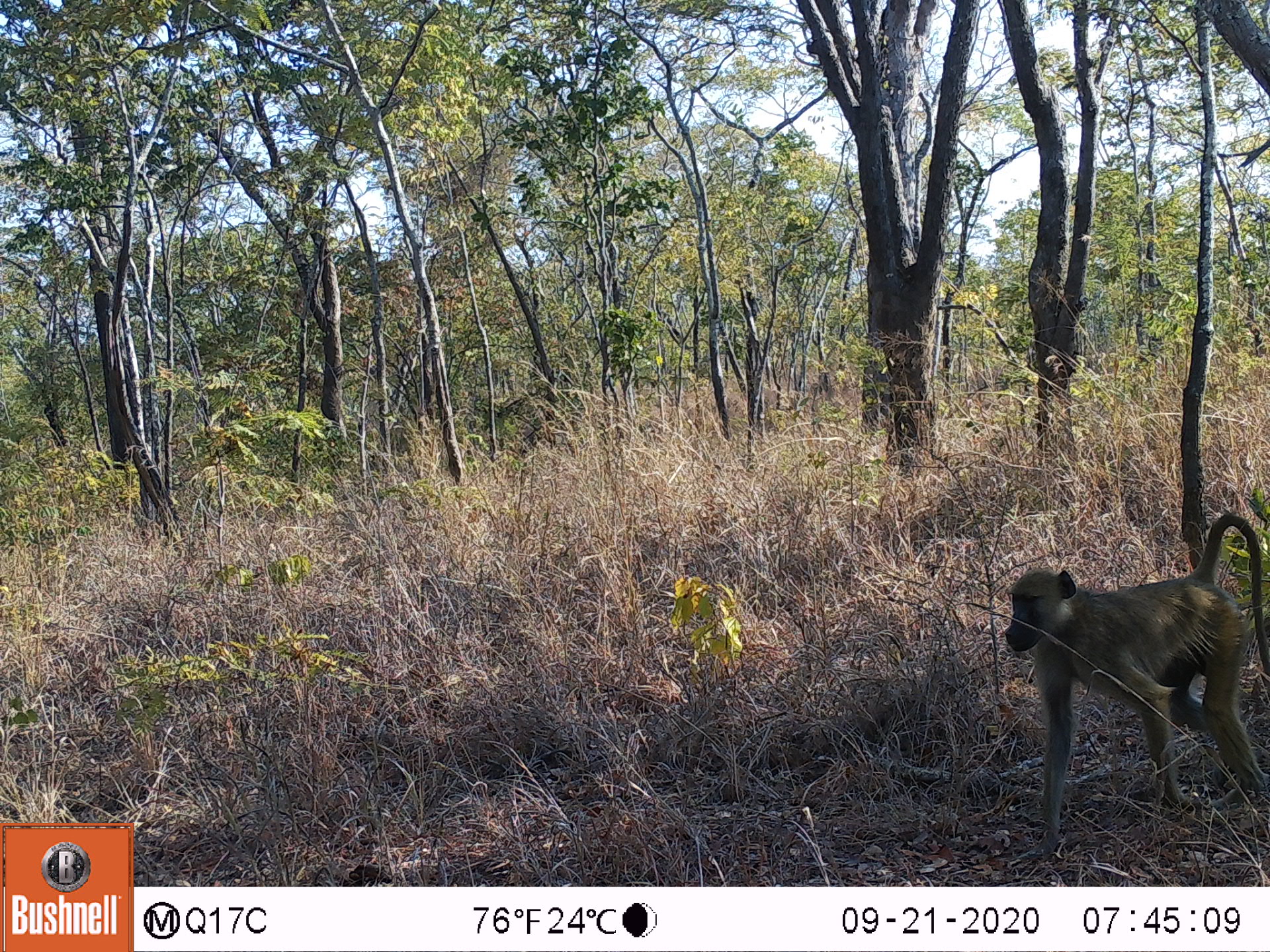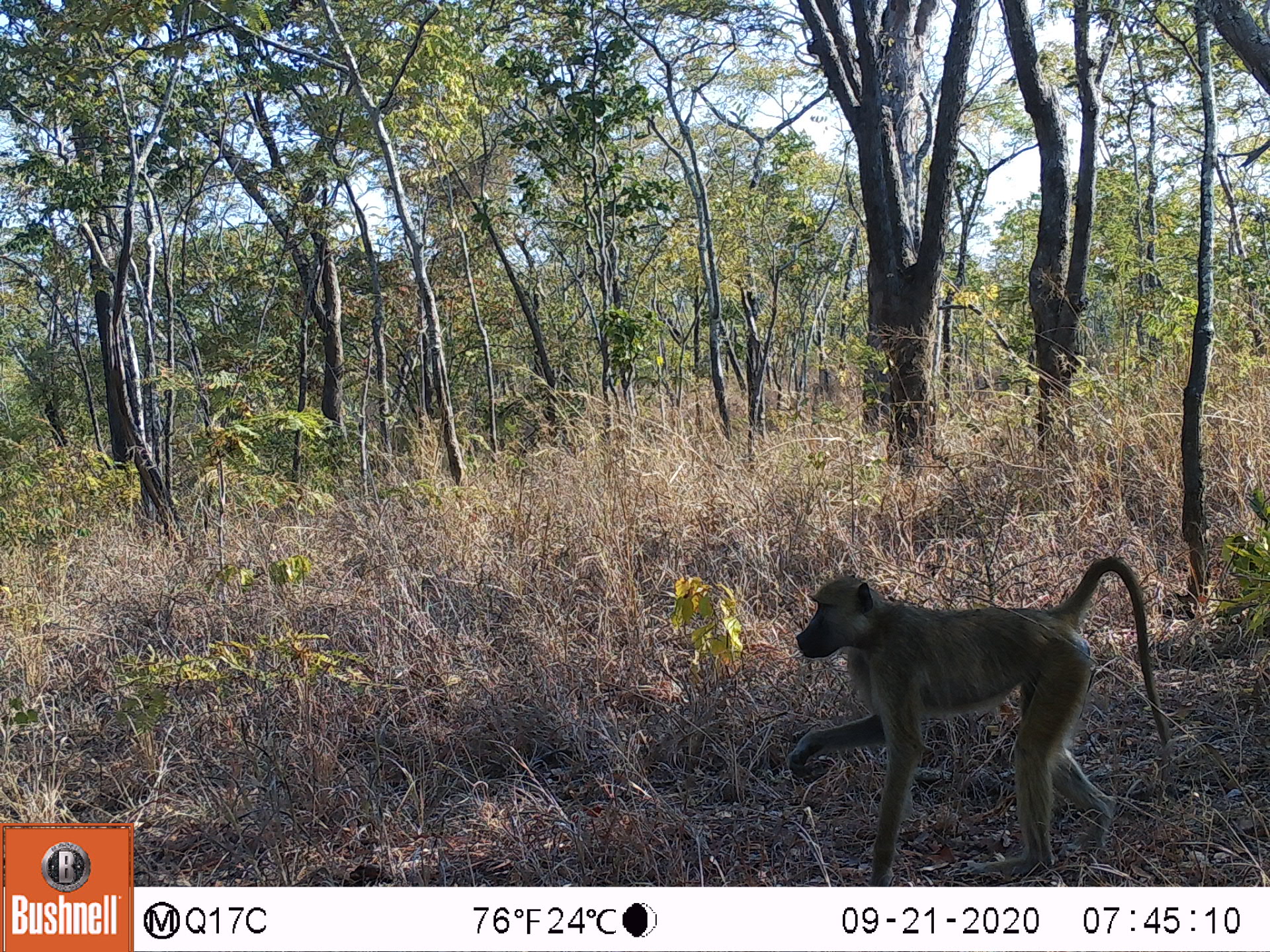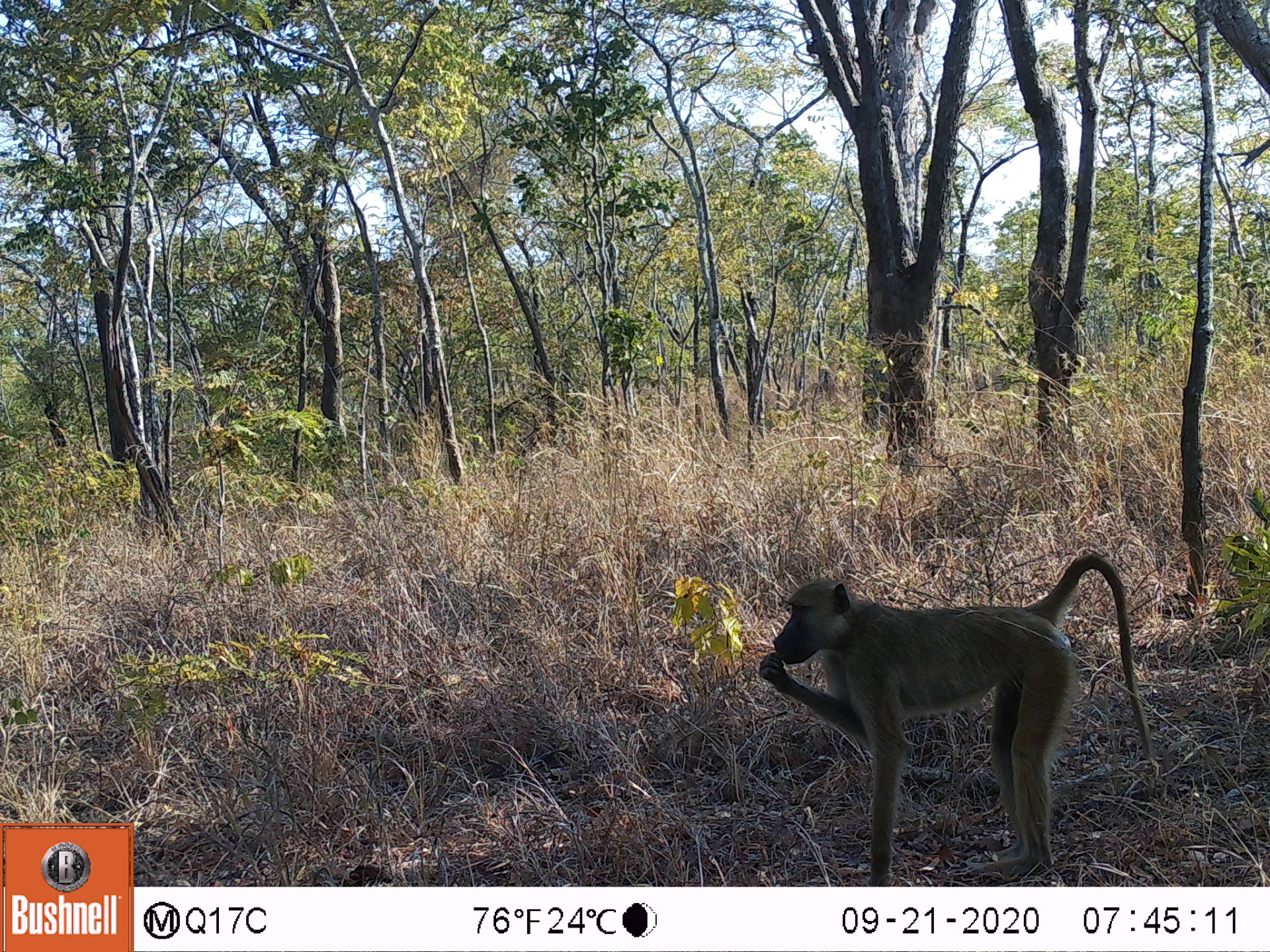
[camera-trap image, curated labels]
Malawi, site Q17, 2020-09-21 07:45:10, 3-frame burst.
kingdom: Animalia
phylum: Chordata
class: Mammalia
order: Primates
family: Cercopithecidae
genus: Papio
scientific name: Papio cynocephalus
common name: yellow baboon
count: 1